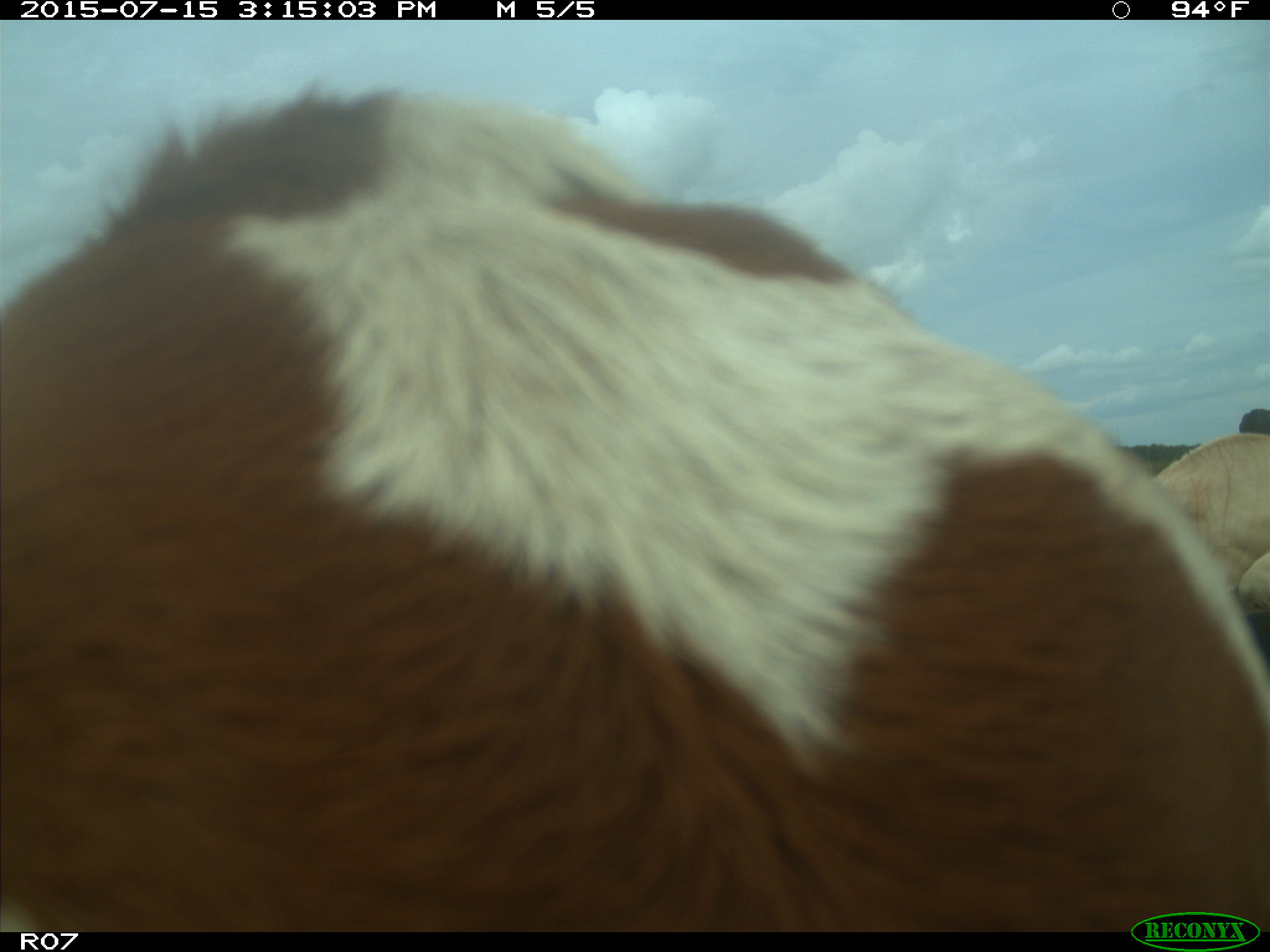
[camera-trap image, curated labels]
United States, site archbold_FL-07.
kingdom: Animalia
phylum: Chordata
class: Mammalia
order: Artiodactyla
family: Bovidae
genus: Bos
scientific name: Bos taurus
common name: domestic cow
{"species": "Bos taurus (domestic cow)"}